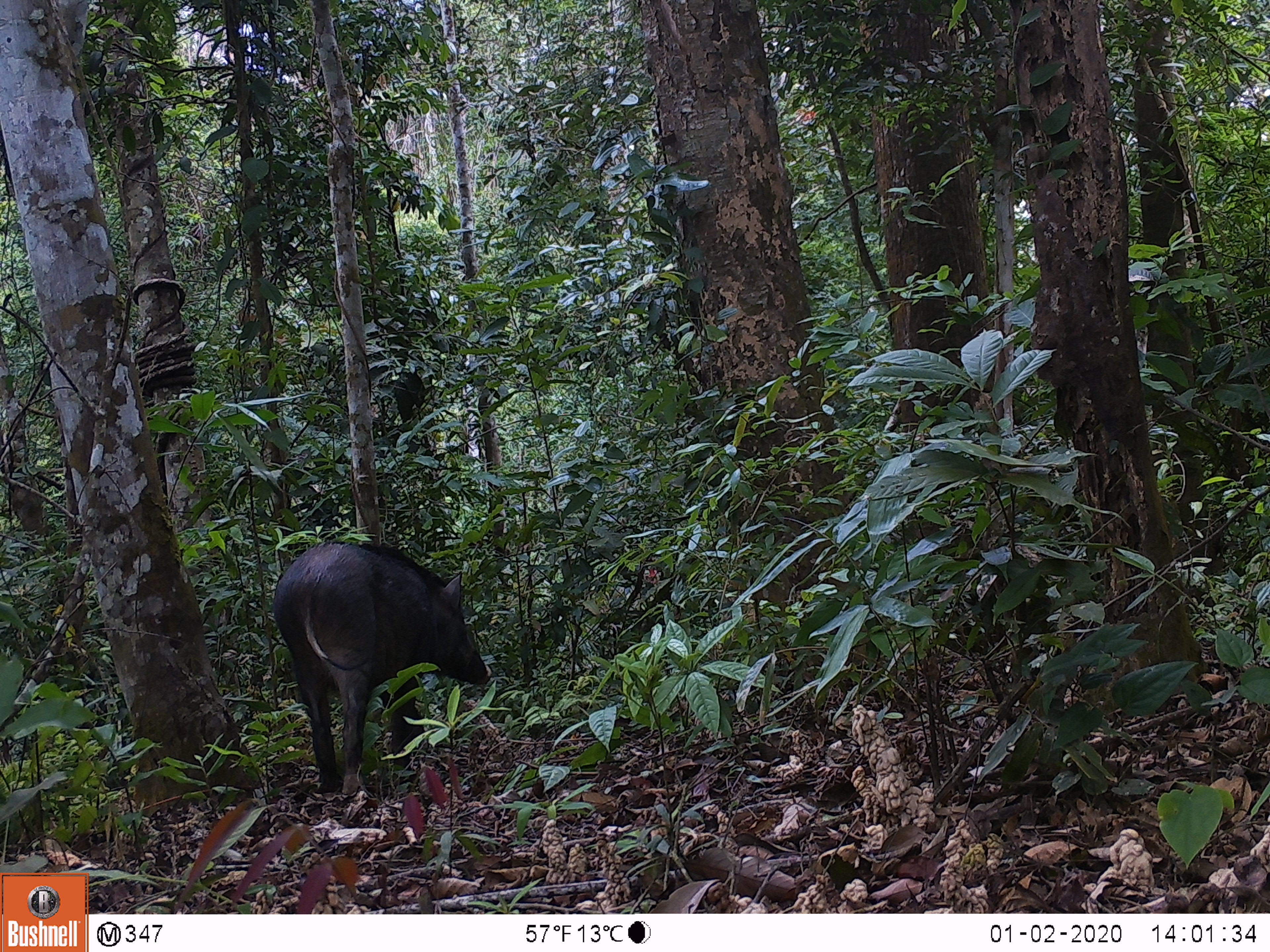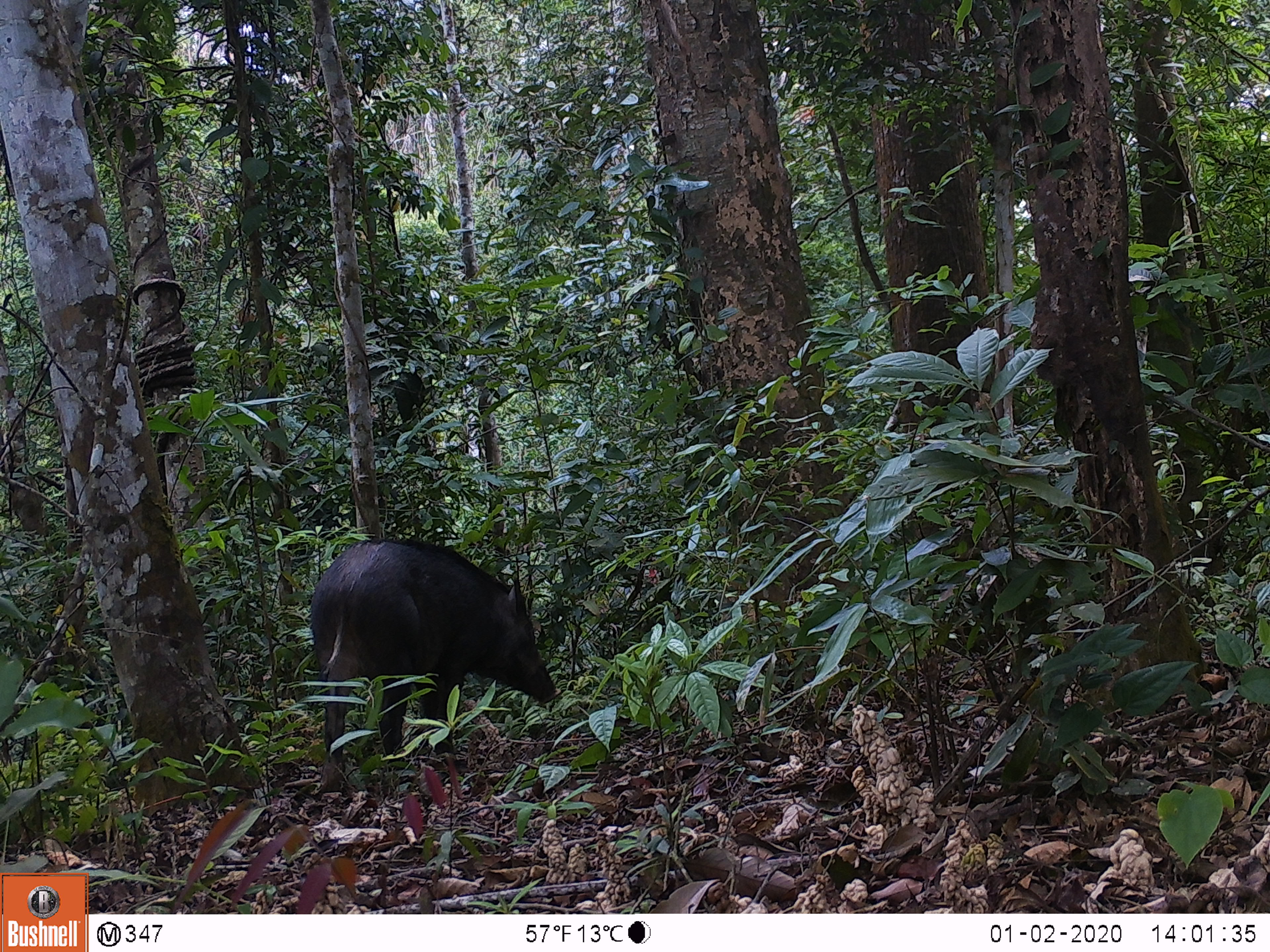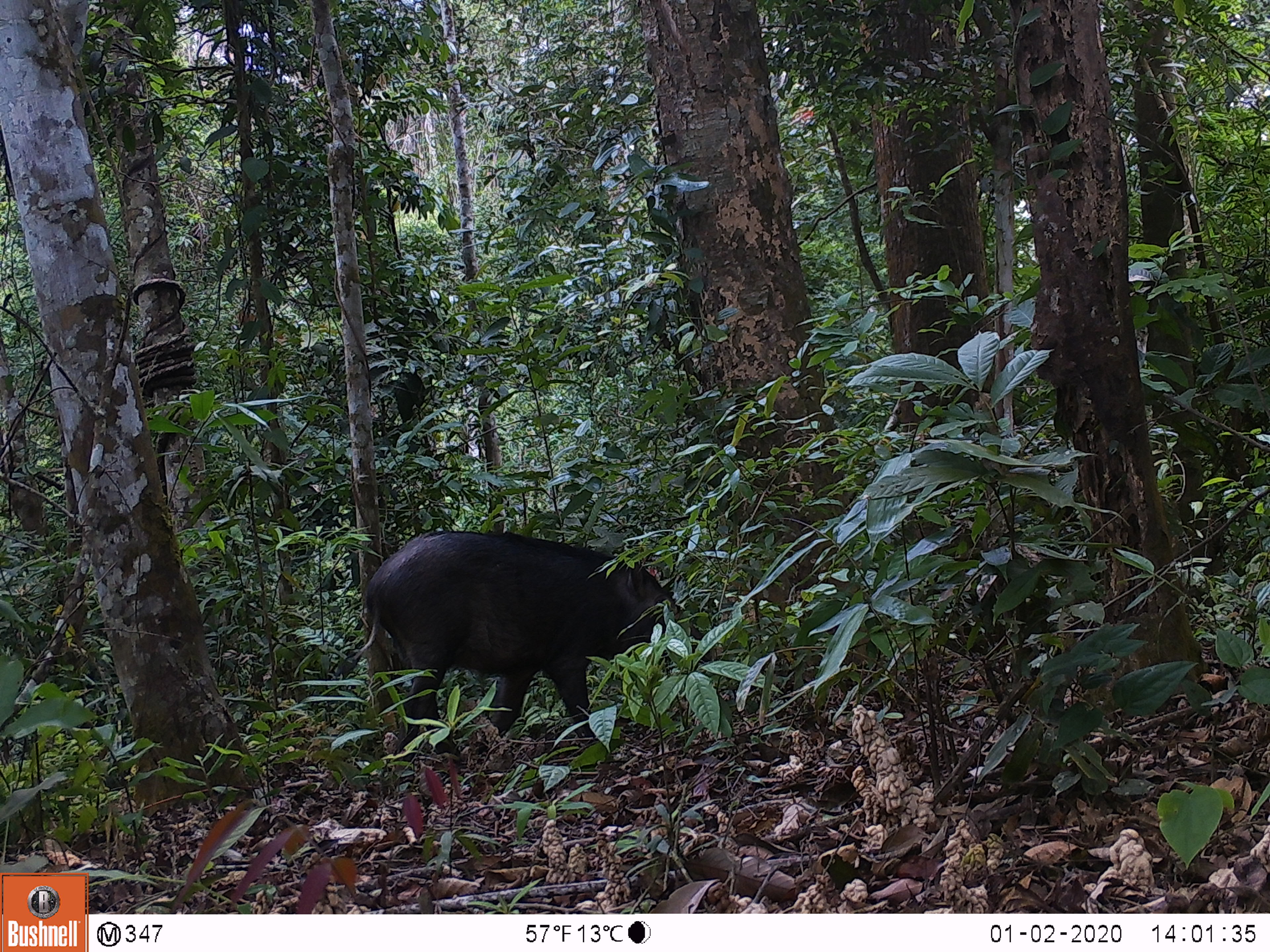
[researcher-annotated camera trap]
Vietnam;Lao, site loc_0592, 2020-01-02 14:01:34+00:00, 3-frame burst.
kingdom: Animalia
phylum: Chordata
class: Mammalia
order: Artiodactyla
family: Suidae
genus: Sus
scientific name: Sus scrofa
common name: eurasian wild pig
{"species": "eurasian wild pig (Sus scrofa)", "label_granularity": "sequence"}